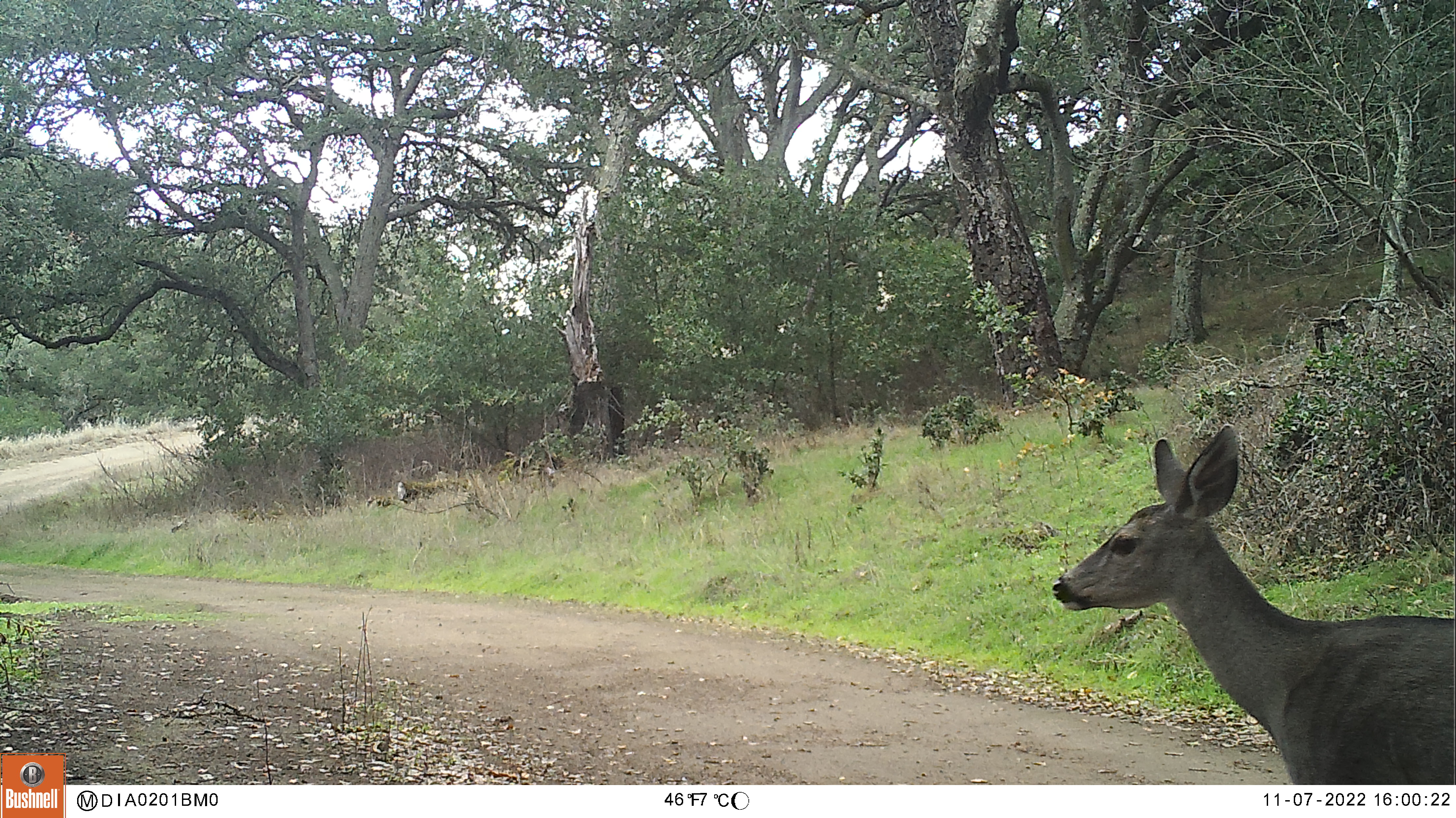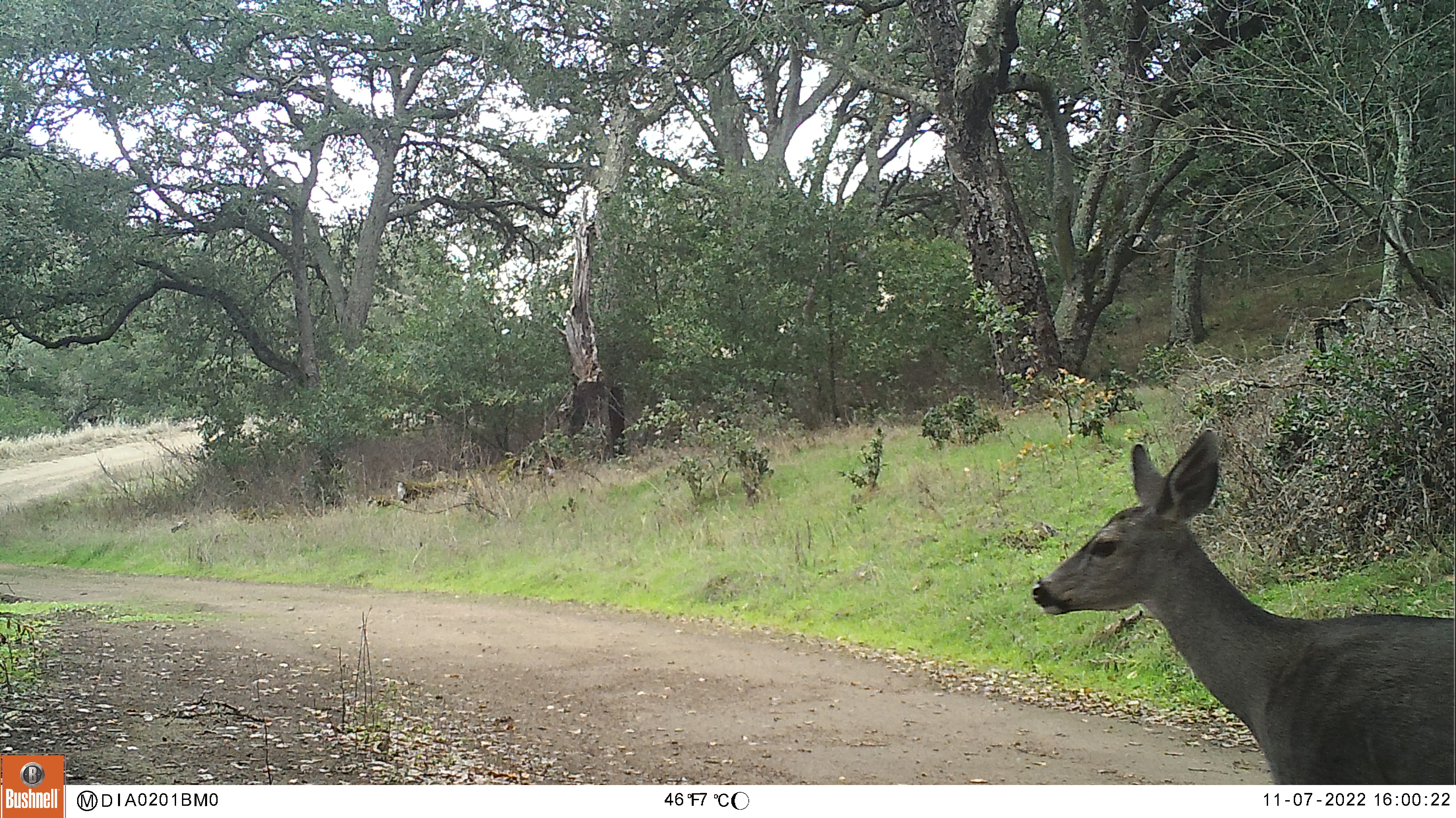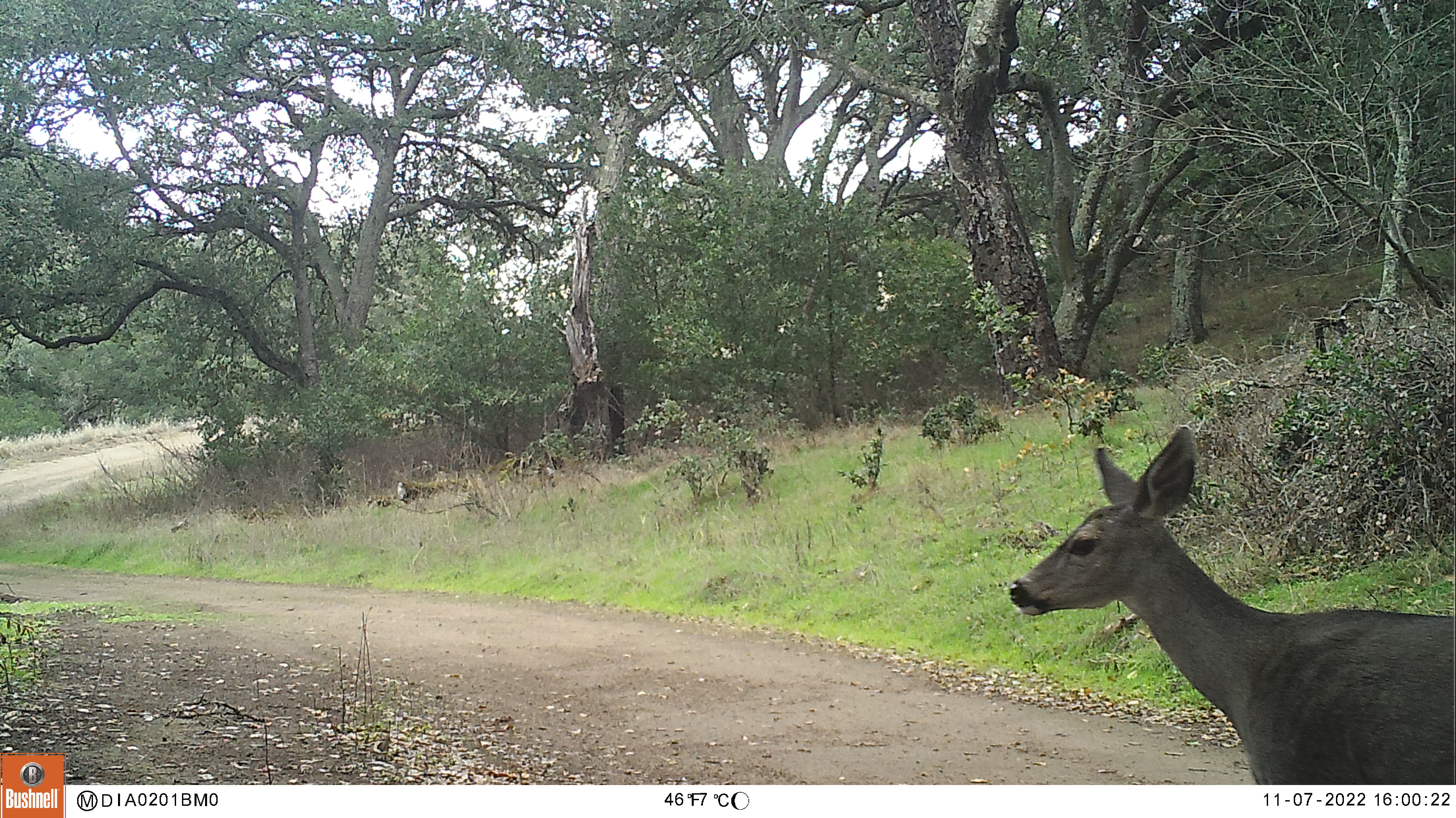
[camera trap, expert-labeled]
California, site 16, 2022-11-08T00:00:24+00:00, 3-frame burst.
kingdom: Animalia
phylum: Chordata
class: Mammalia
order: Artiodactyla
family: Cervidae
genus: Odocoileus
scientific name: Odocoileus hemionus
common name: mule deer